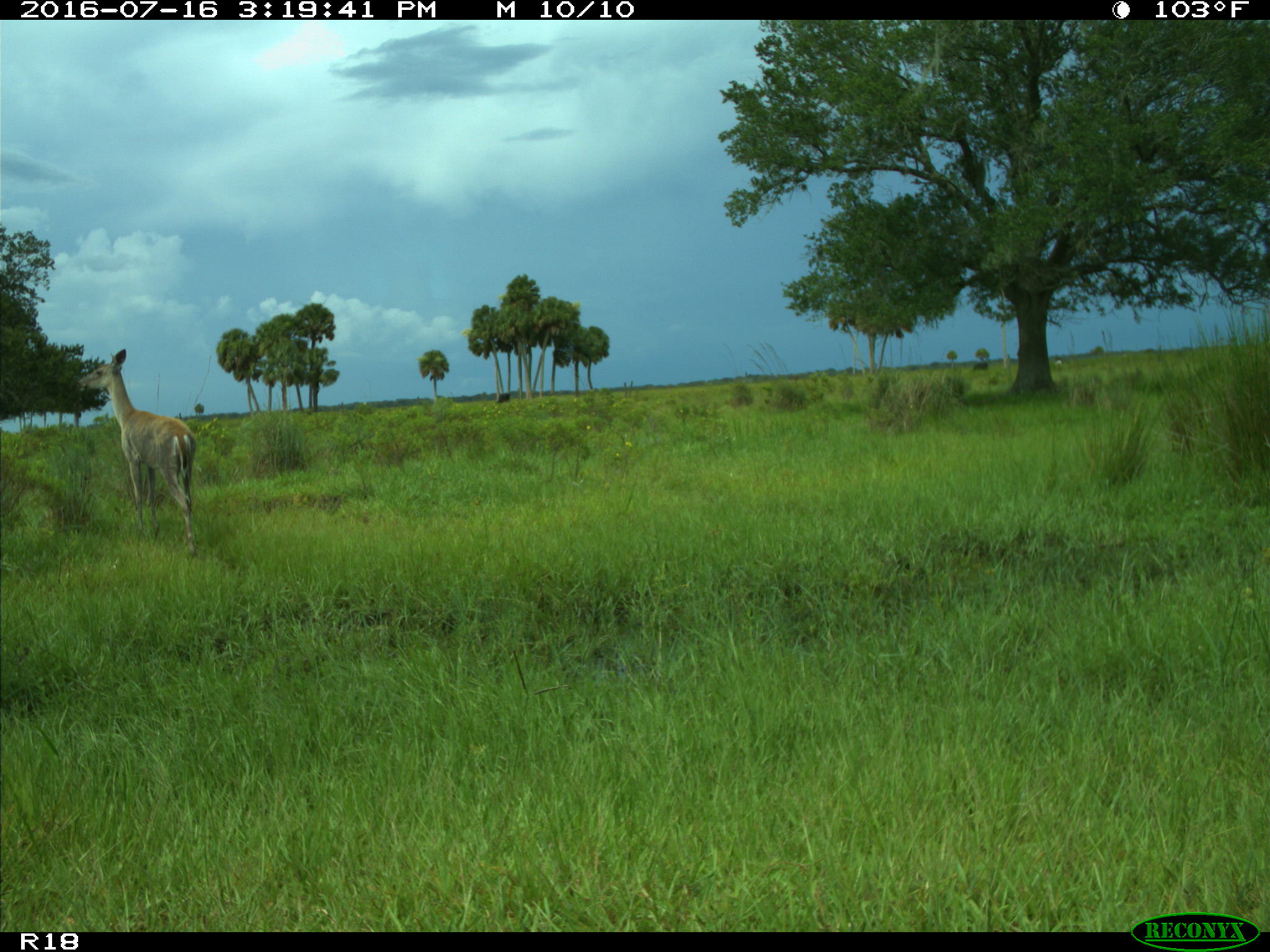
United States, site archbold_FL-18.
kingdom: Animalia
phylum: Chordata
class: Mammalia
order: Artiodactyla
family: Cervidae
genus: Odocoileus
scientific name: Odocoileus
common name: deer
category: unidentified deer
Unidentified deer (deer) (Odocoileus).